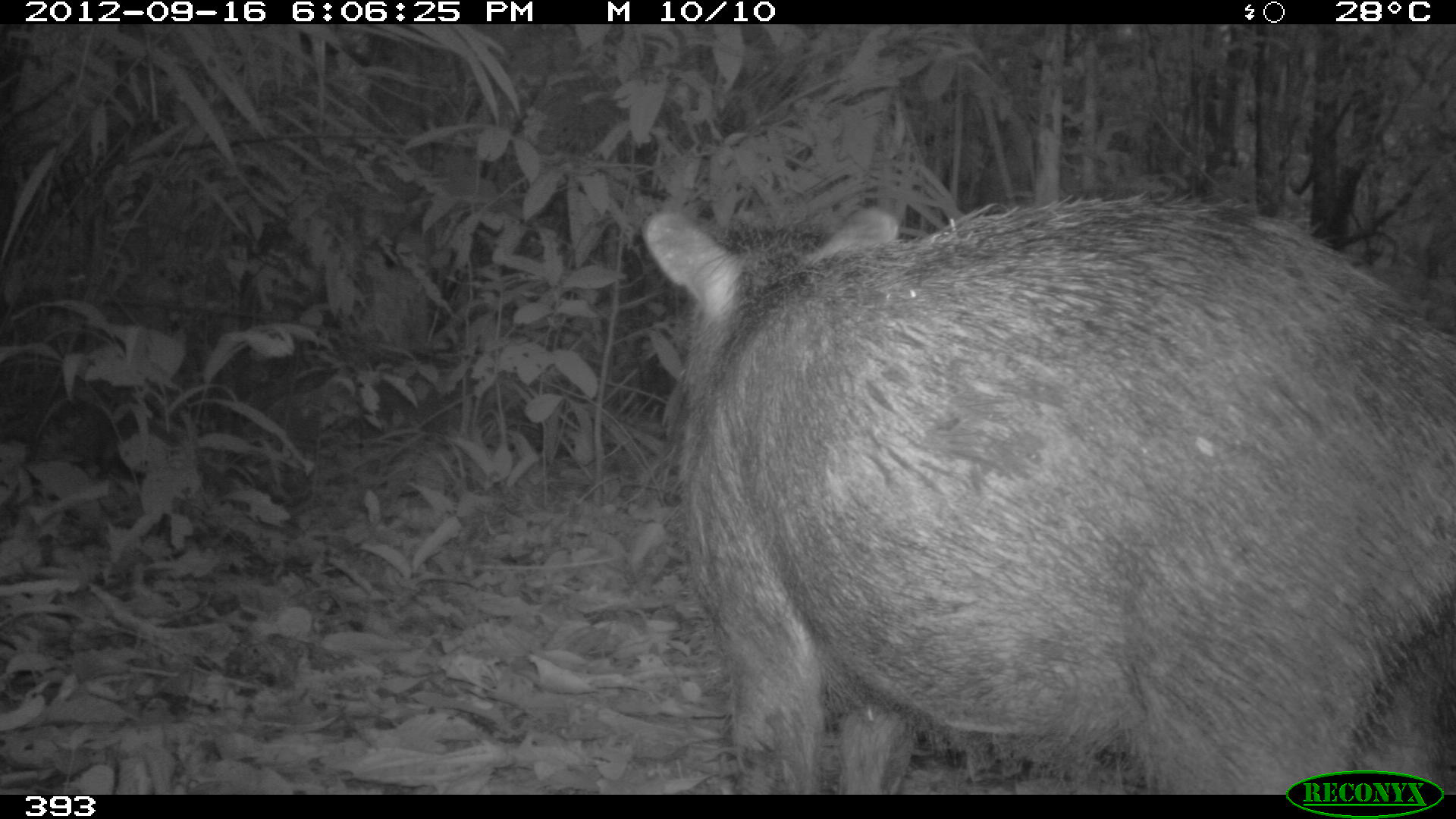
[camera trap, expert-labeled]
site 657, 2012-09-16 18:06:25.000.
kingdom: Animalia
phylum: Chordata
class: Mammalia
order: Artiodactyla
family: Tayassuidae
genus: Tayassu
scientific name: Tayassu pecari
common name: white-lipped peccary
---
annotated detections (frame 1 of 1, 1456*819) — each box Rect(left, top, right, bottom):
tayassu pecari: Rect(640, 188, 1456, 795)